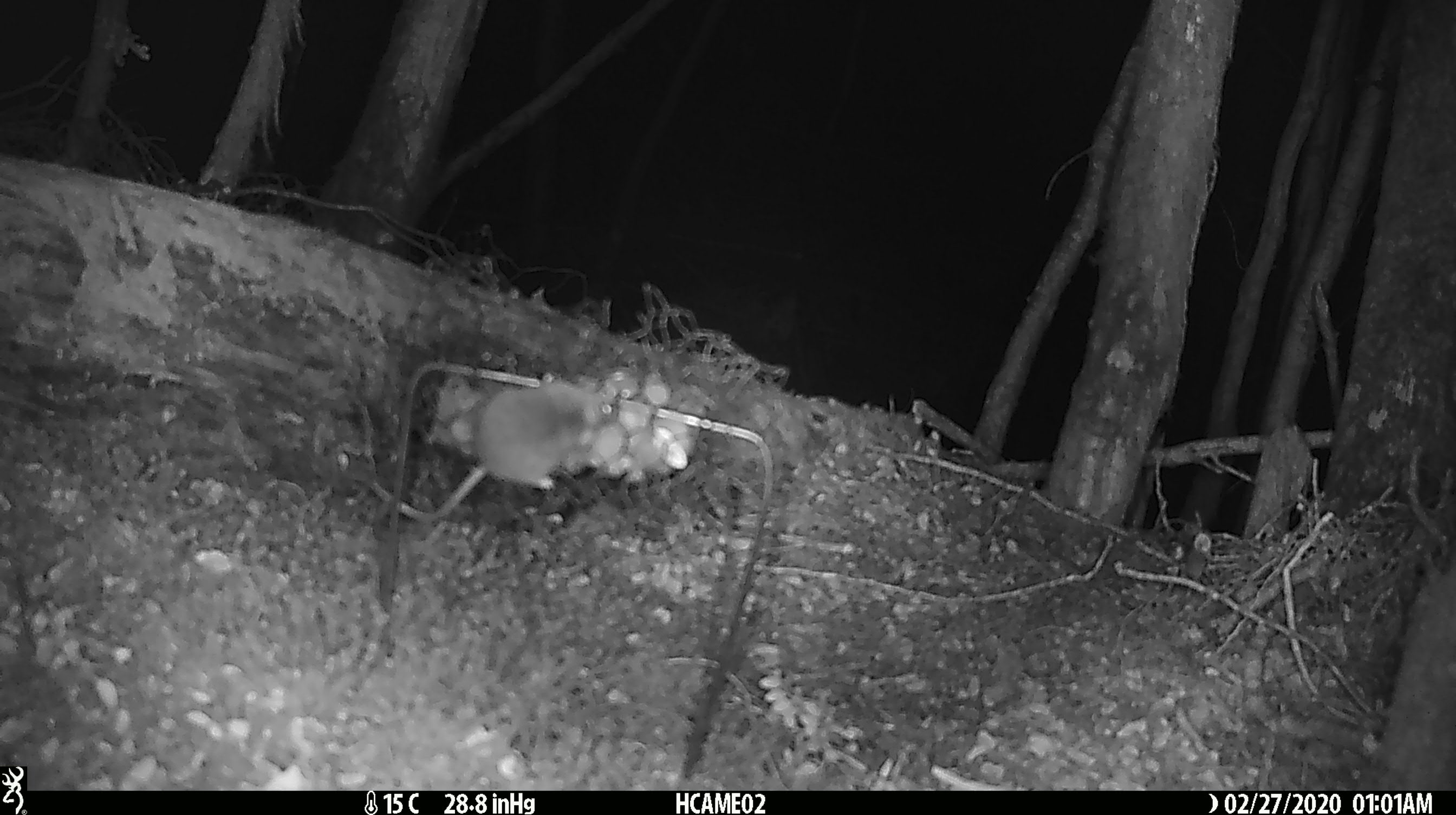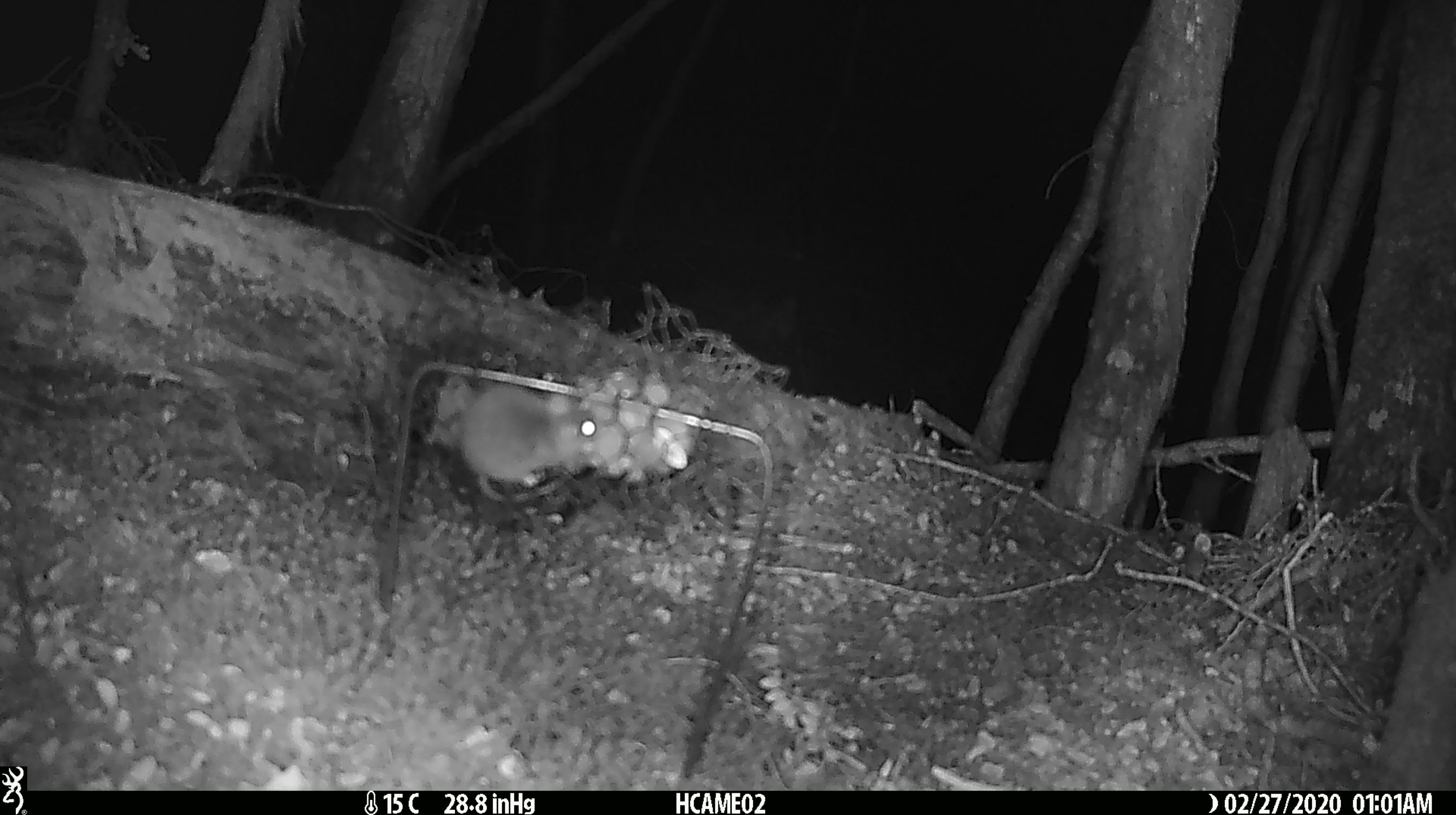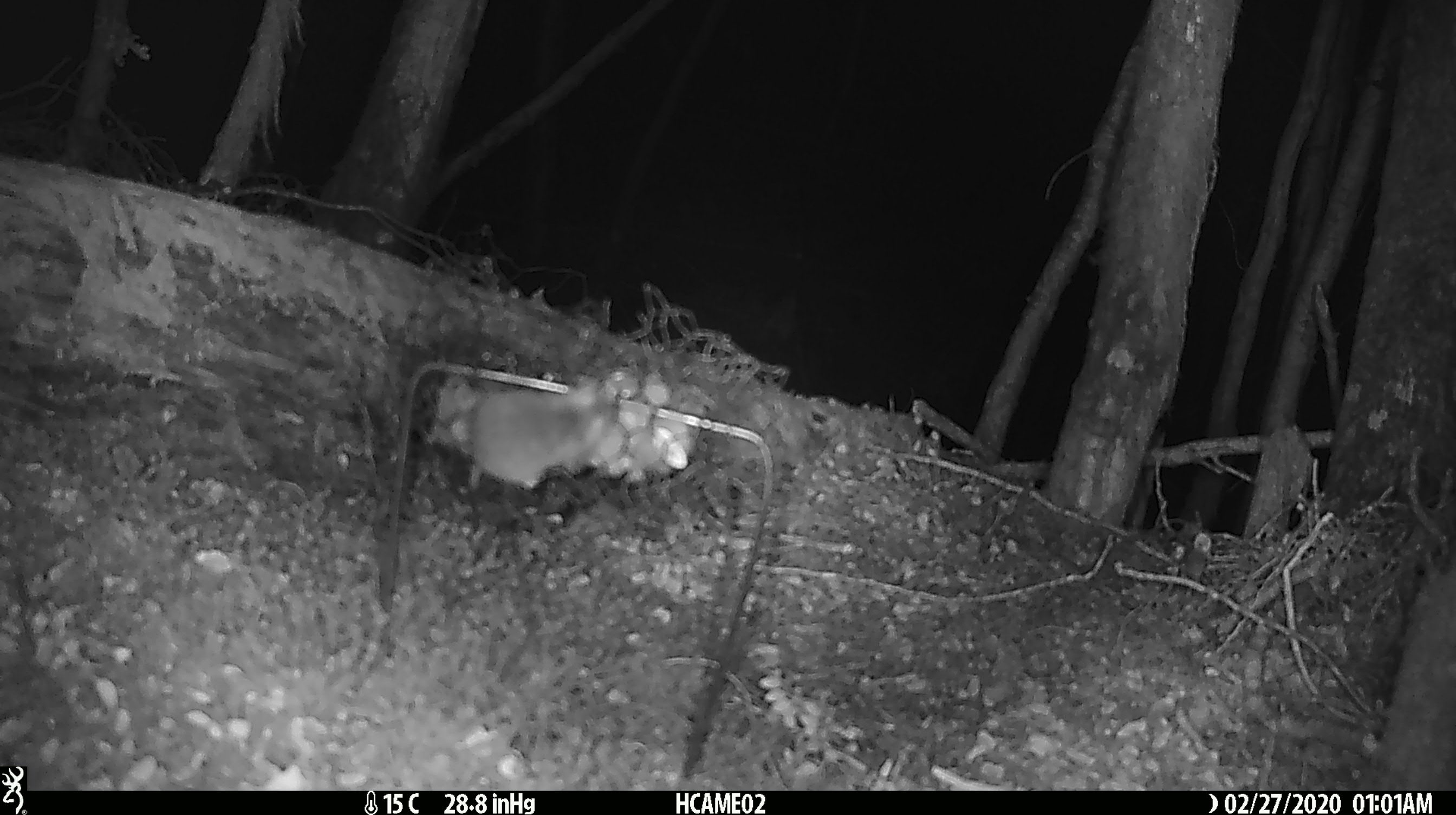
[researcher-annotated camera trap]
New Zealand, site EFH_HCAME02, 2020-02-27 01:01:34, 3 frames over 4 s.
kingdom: Animalia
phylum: Chordata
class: Mammalia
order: Rodentia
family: Muridae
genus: Mus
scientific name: Mus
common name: mouse